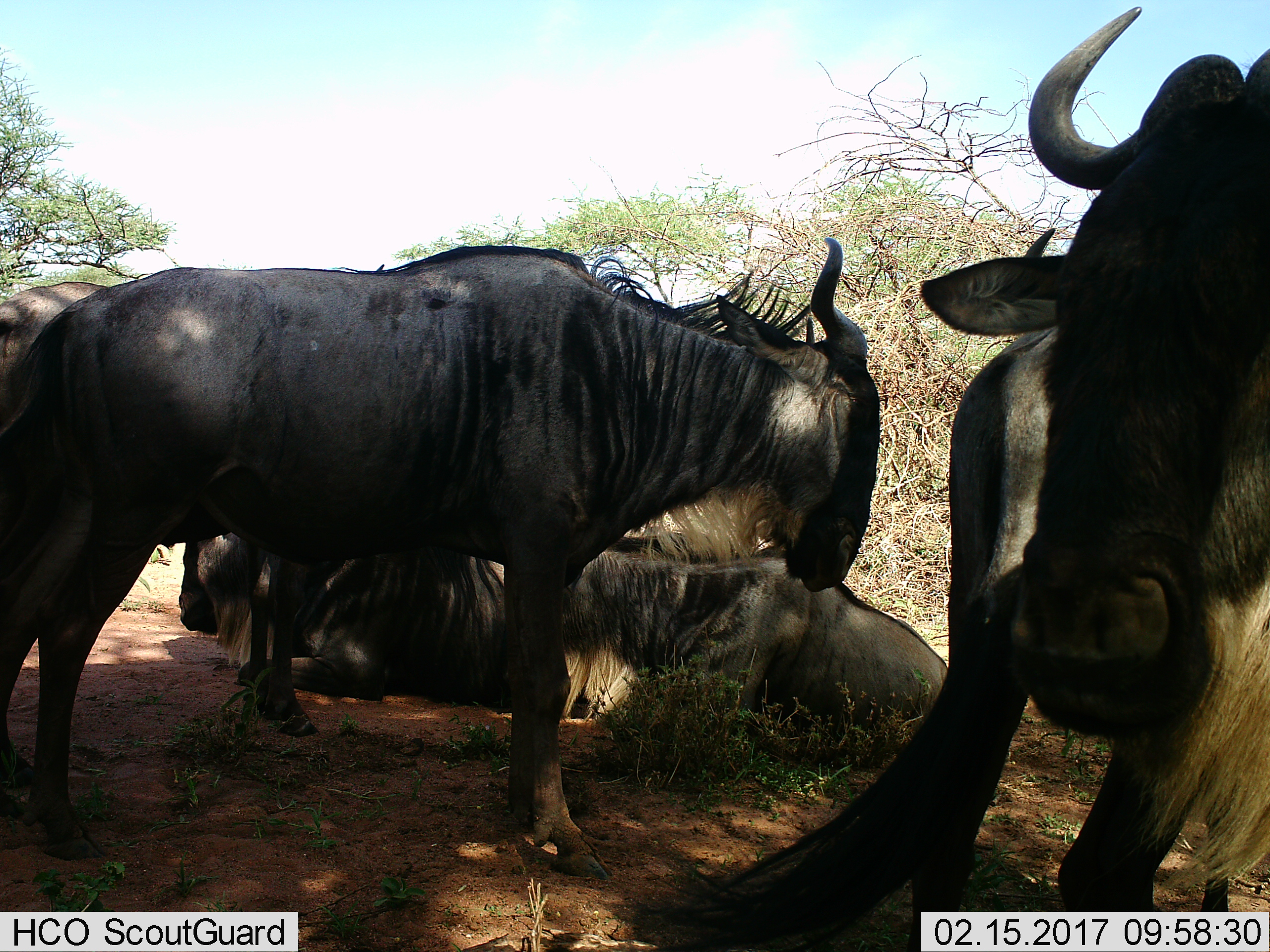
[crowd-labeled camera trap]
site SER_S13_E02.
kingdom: Animalia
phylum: Chordata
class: Mammalia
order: Artiodactyla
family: Bovidae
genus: Connochaetes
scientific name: Connochaetes taurinus taurinus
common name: blue wildebeest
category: wildebeestblue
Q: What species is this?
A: Wildebeestblue (blue wildebeest) (Connochaetes taurinus taurinus).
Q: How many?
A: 5.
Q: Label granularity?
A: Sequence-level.